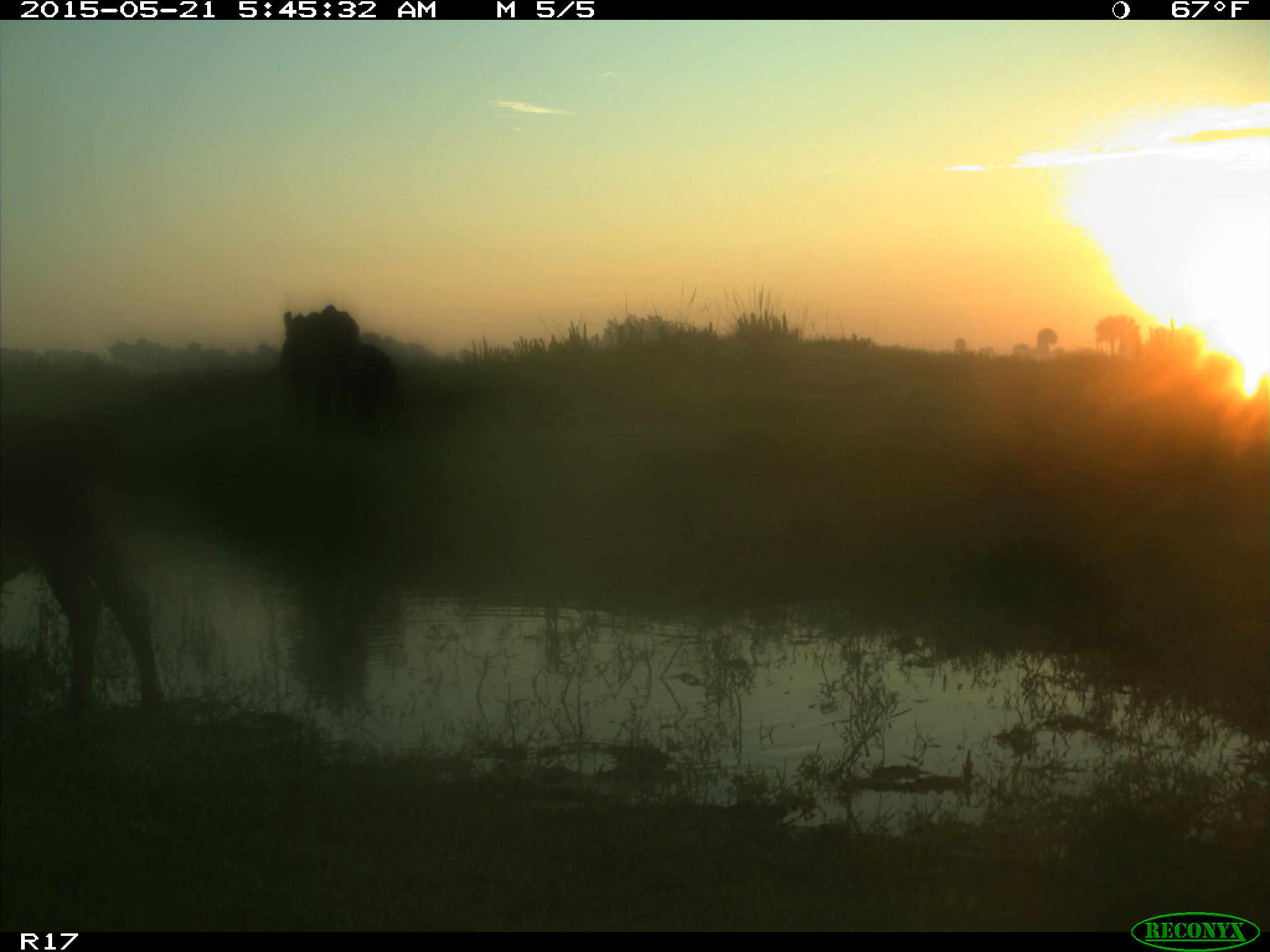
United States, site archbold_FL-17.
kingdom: Animalia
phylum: Chordata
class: Mammalia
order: Artiodactyla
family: Bovidae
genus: Bos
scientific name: Bos taurus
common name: domestic cow